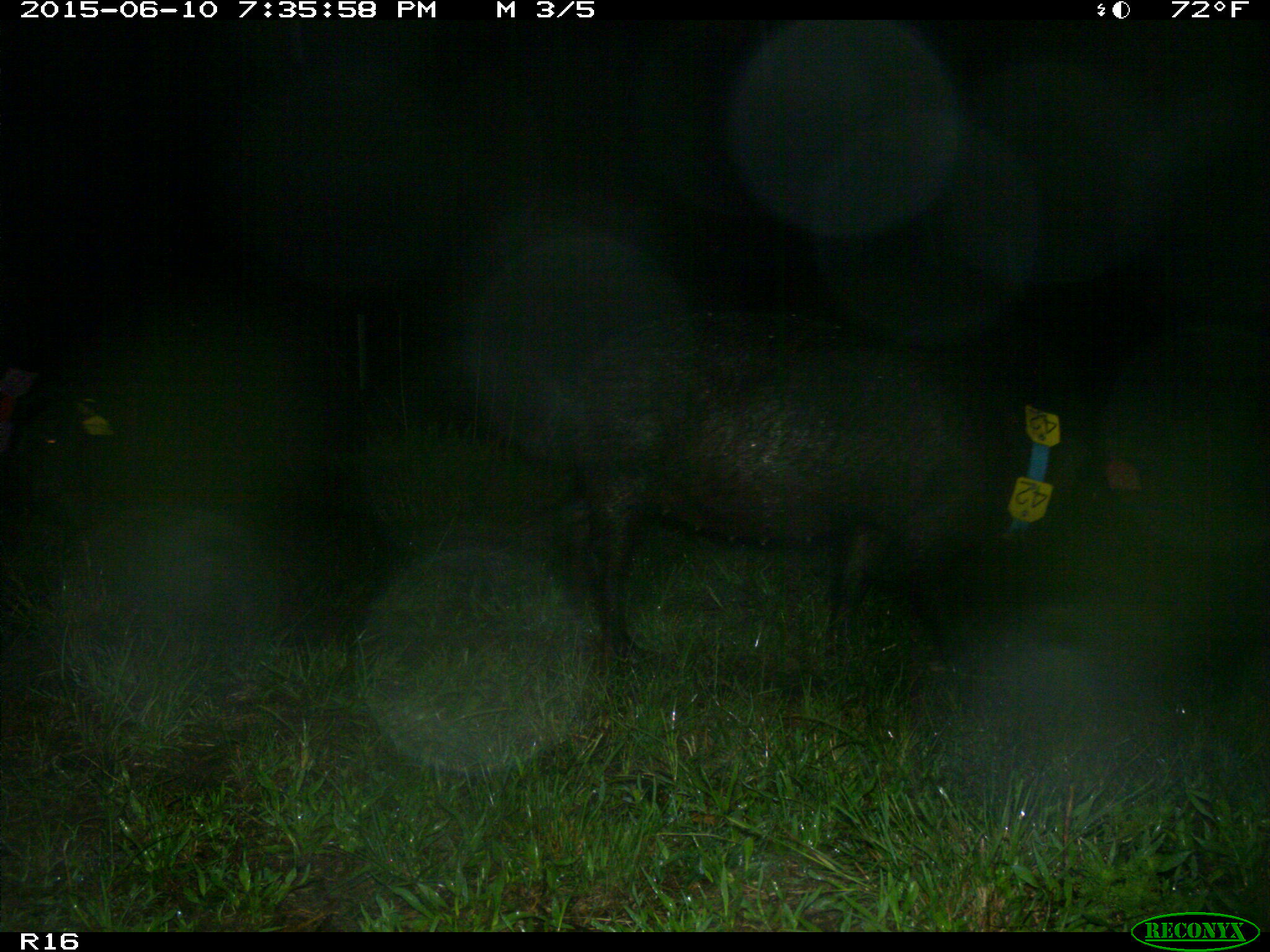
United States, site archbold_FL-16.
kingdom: Animalia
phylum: Chordata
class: Mammalia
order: Artiodactyla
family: Suidae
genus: Sus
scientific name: Sus scrofa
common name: wild boar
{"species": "Sus scrofa (wild boar)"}